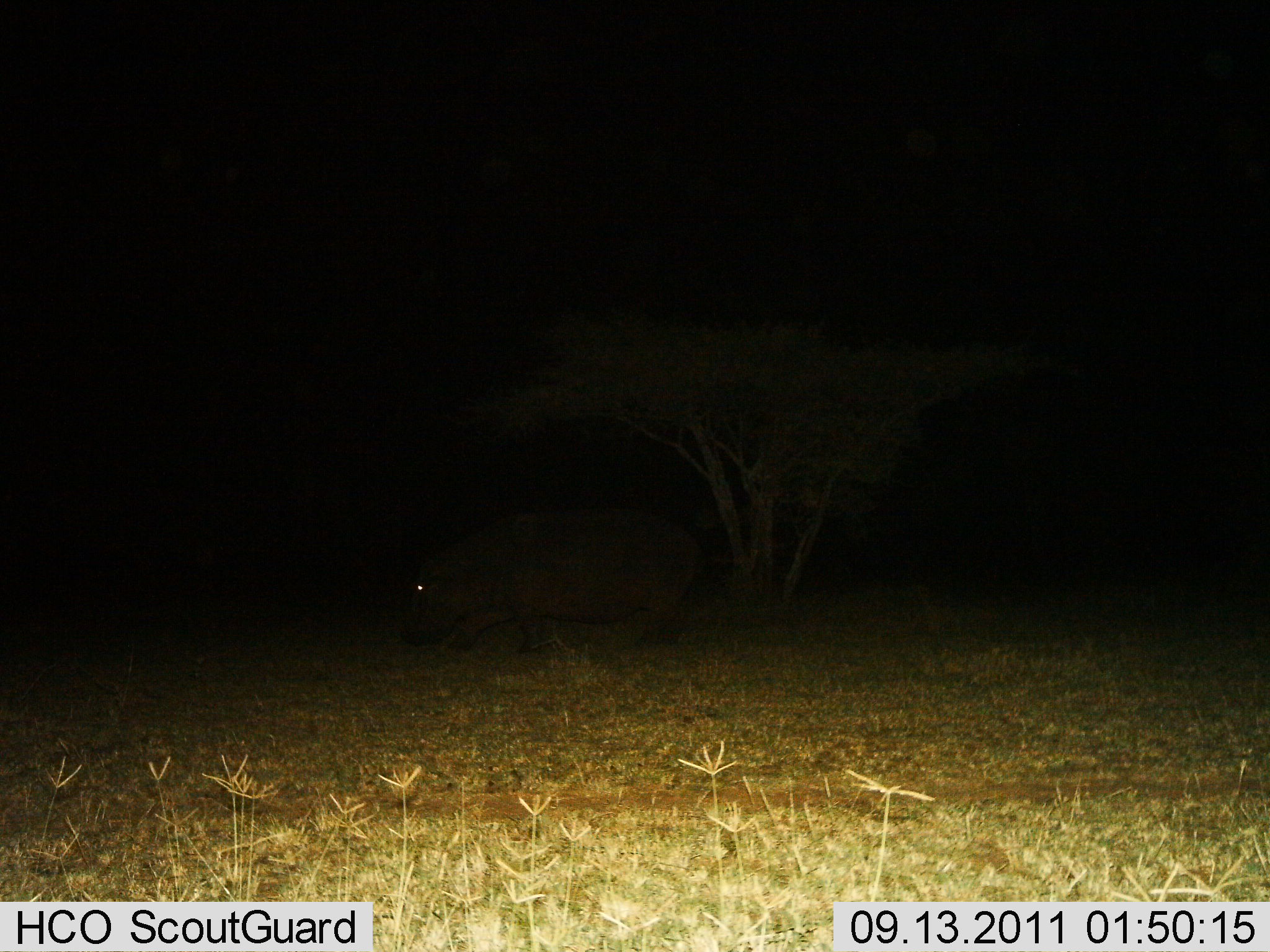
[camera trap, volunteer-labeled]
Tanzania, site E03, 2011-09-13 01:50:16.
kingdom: Animalia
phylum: Chordata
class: Mammalia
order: Artiodactyla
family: Hippopotamidae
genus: Hippopotamus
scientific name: Hippopotamus amphibius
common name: hippopotamus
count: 1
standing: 33%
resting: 0%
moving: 75%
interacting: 0%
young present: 0%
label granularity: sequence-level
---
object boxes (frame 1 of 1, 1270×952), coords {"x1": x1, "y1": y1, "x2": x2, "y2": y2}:
animal: {"x1": 401, "y1": 510, "x2": 709, "y2": 659}